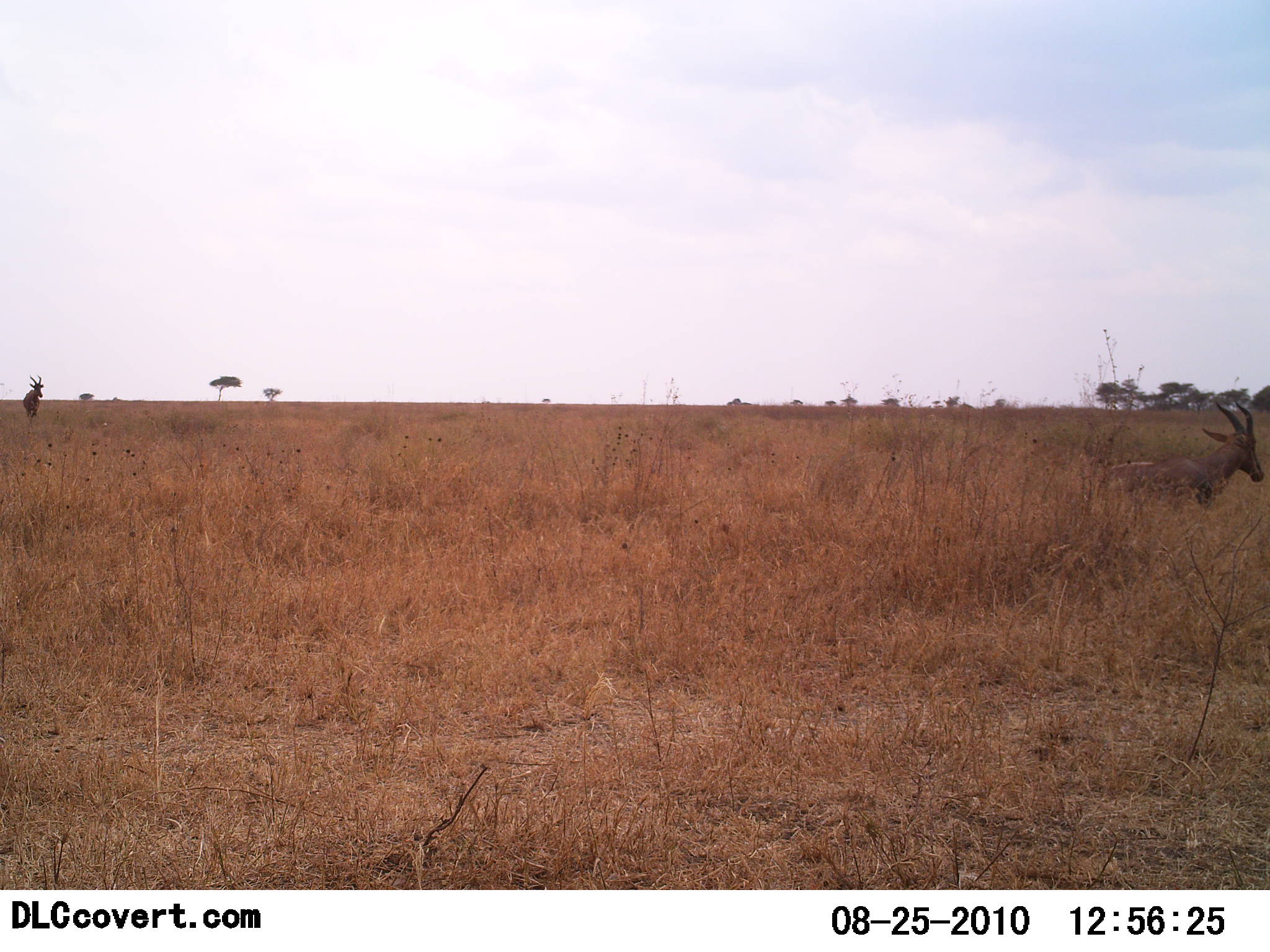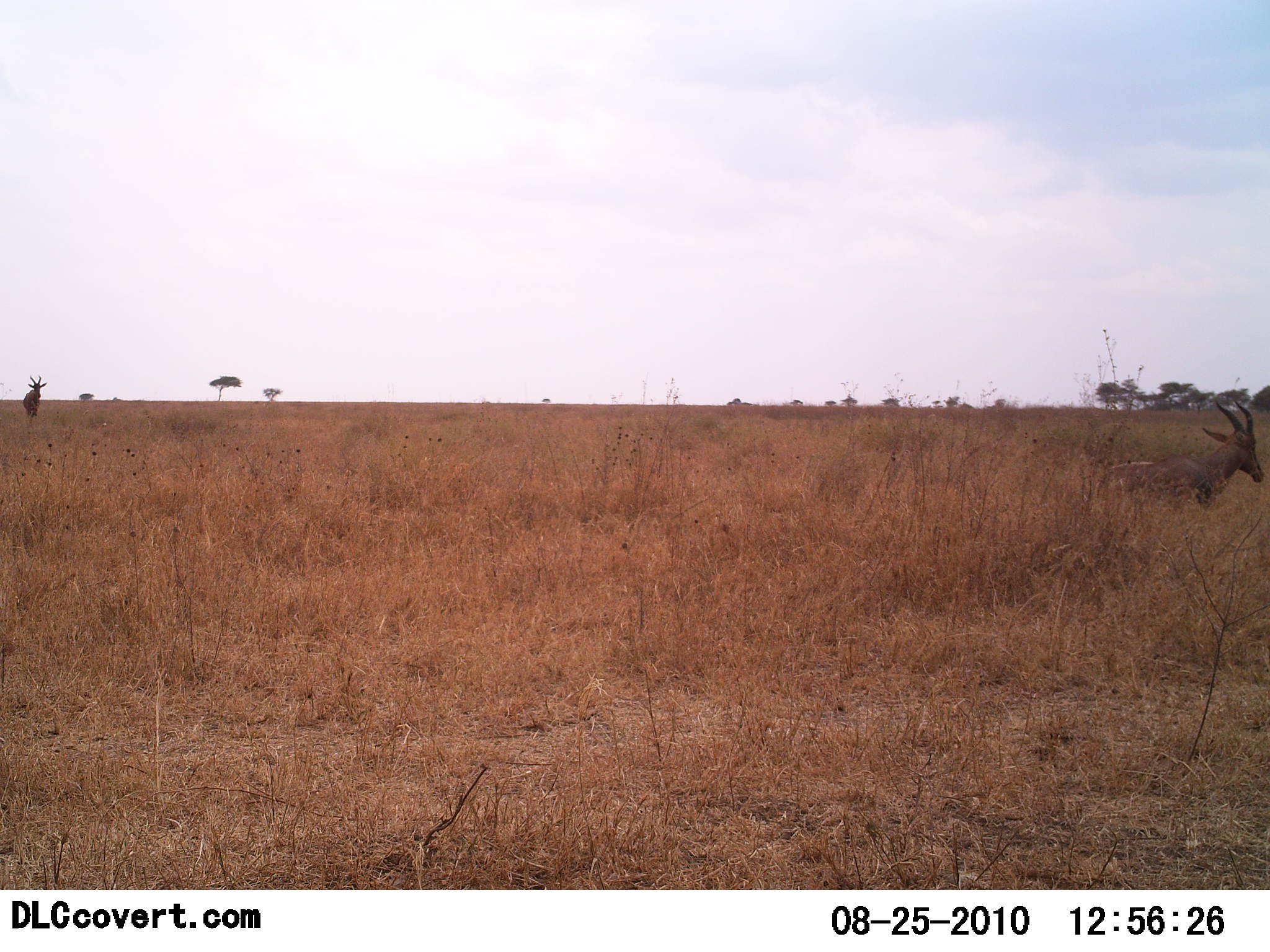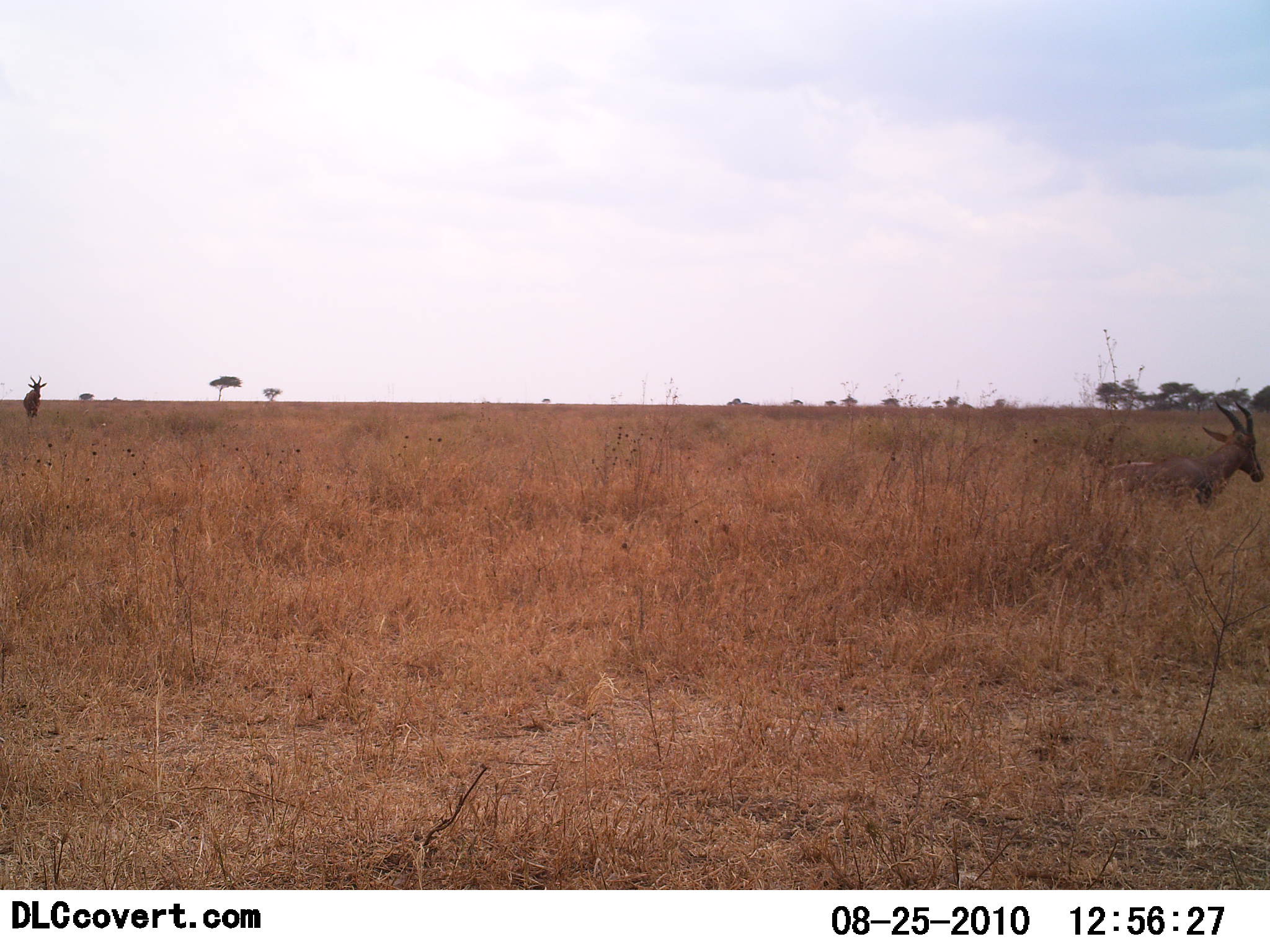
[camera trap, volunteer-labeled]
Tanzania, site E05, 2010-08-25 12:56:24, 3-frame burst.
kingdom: Animalia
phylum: Chordata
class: Mammalia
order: Artiodactyla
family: Bovidae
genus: Damaliscus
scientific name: Damaliscus lunatus jimela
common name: topi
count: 2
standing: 100%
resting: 50%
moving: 8%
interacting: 0%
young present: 0%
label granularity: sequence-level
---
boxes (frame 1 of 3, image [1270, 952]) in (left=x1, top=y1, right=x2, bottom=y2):
animal: (left=1103, top=399, right=1265, bottom=515)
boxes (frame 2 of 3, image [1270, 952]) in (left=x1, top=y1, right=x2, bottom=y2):
animal: (left=1111, top=400, right=1264, bottom=511); (left=23, top=375, right=47, bottom=418)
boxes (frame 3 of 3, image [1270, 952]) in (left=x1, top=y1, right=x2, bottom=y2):
animal: (left=1110, top=400, right=1264, bottom=514); (left=23, top=375, right=47, bottom=420)